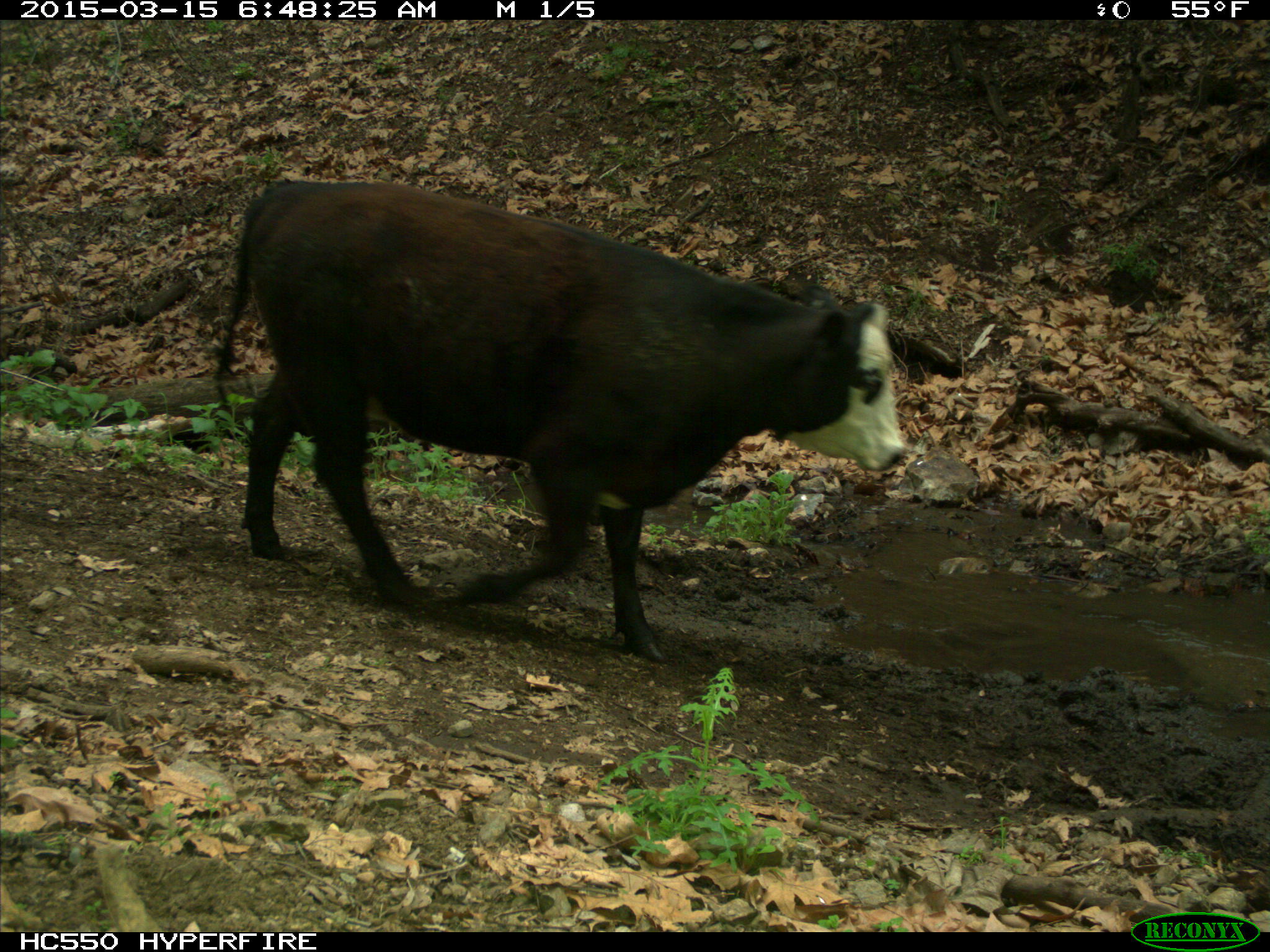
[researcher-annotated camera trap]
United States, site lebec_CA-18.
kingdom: Animalia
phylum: Chordata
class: Mammalia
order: Artiodactyla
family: Bovidae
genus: Bos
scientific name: Bos taurus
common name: domestic cow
Bos taurus (domestic cow).